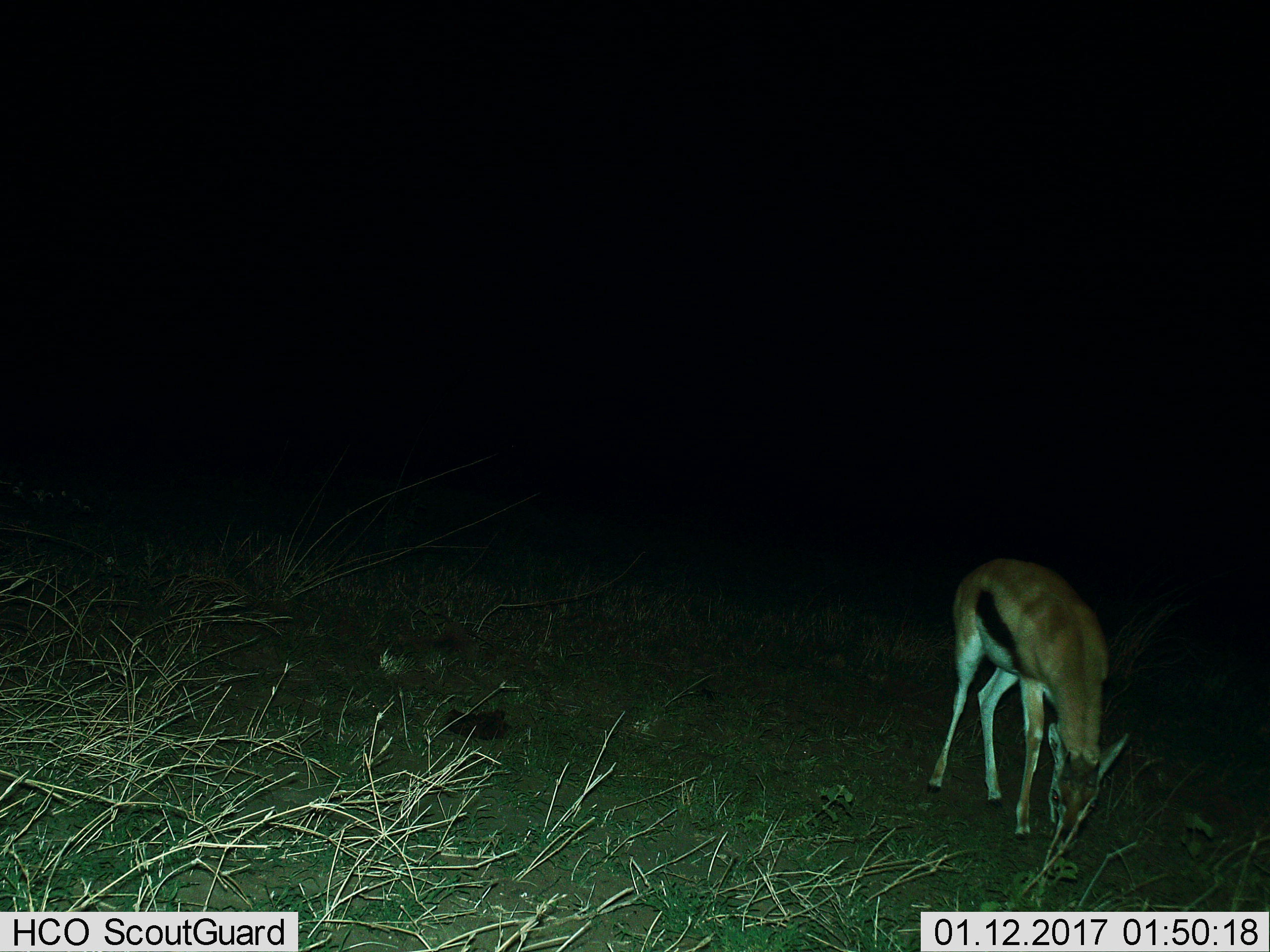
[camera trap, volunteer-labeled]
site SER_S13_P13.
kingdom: Animalia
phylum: Chordata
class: Mammalia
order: Artiodactyla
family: Bovidae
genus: Eudorcas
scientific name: Eudorcas thomsonii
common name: thomson's gazelle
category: gazellethomsons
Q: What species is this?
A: Gazellethomsons (thomson's gazelle) (Eudorcas thomsonii).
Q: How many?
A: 1.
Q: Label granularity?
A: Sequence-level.